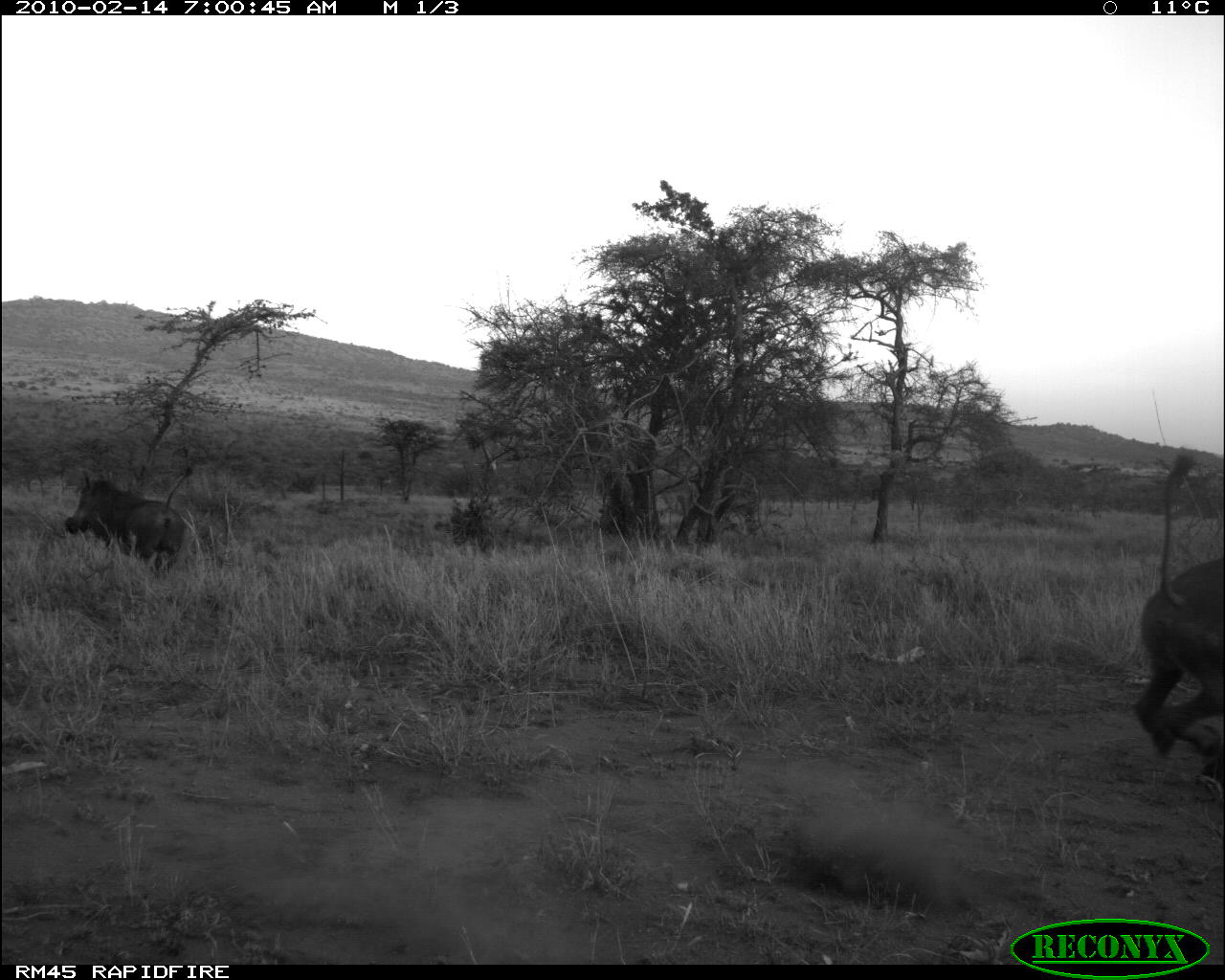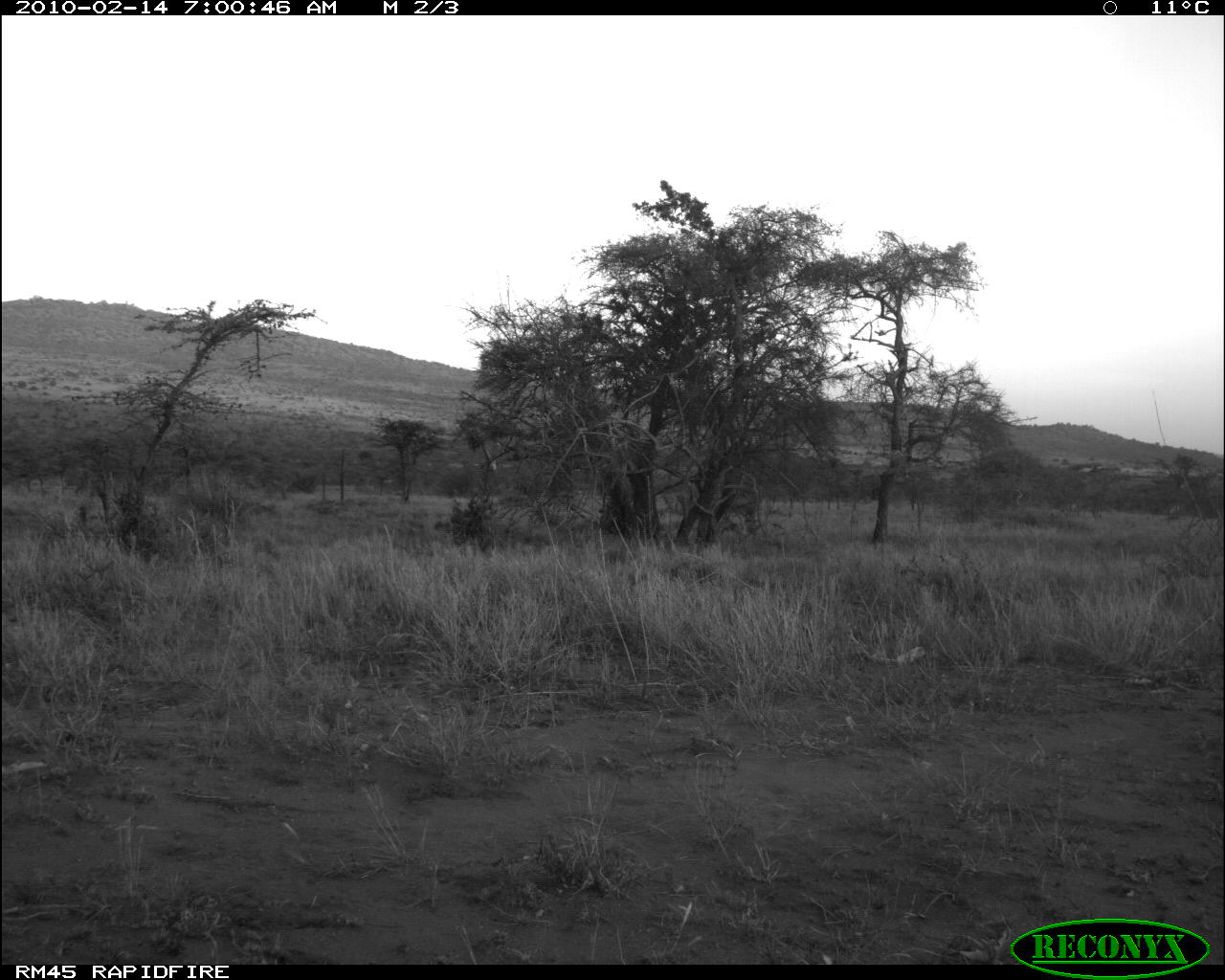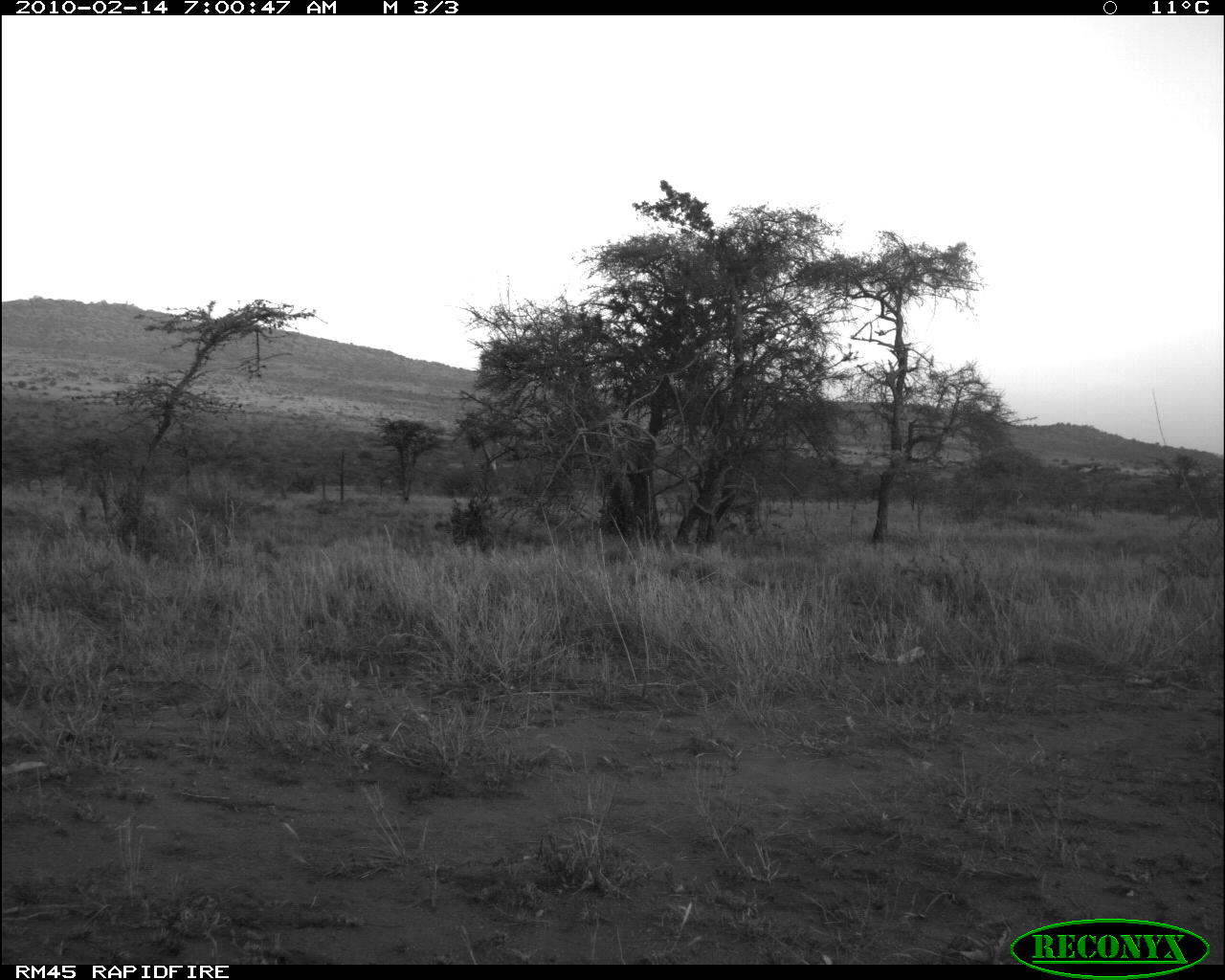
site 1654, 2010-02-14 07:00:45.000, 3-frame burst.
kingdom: Animalia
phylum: Chordata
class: Mammalia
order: Artiodactyla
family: Suidae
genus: Phacochoerus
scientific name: Phacochoerus africanus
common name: common warthog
Phacochoerus africanus (common warthog), count 2.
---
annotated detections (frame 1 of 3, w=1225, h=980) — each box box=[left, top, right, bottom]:
phacochoerus africanus: box=[1133, 453, 1223, 762]; box=[65, 465, 195, 582]